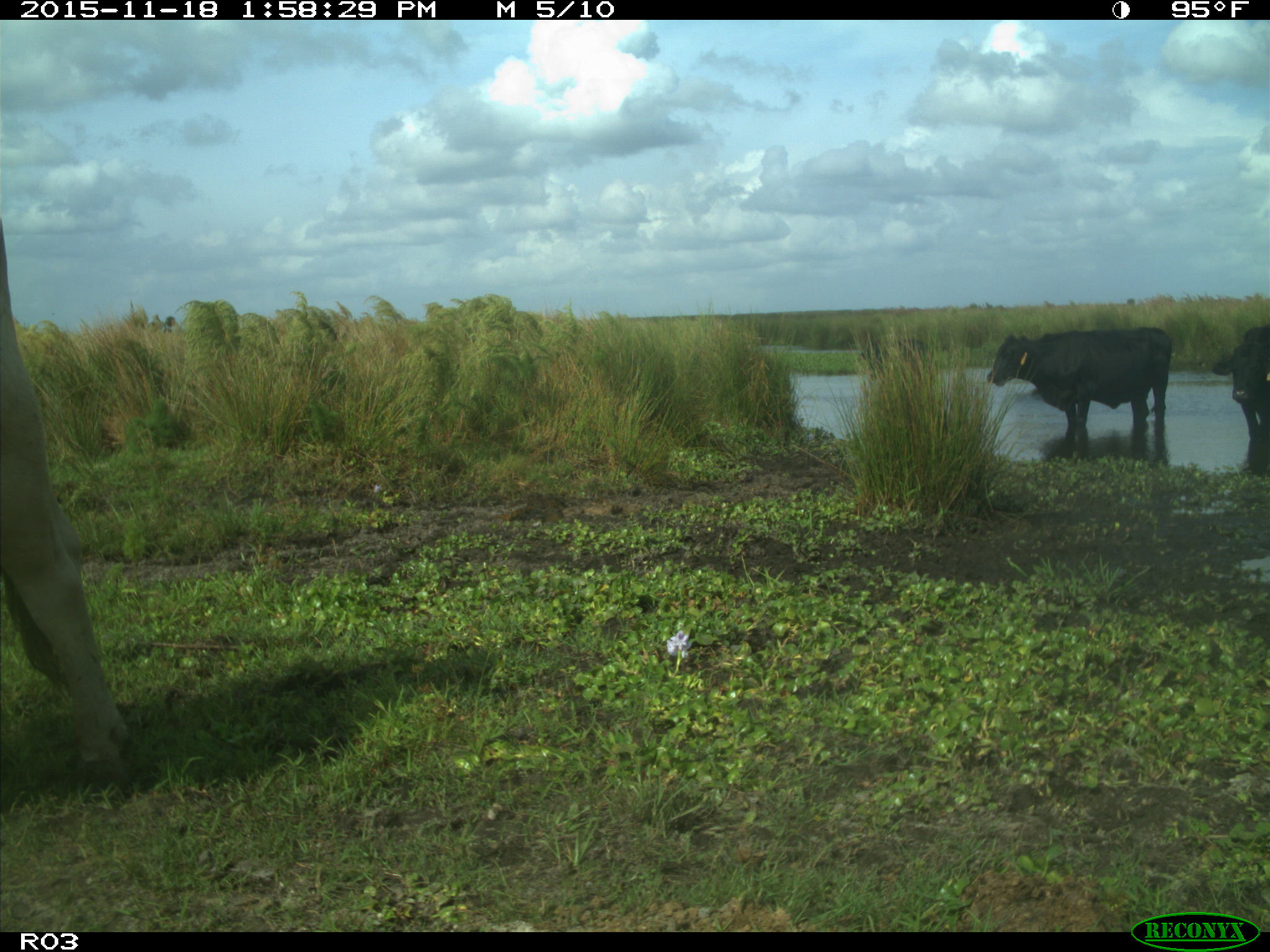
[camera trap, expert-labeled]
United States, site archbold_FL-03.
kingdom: Animalia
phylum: Chordata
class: Mammalia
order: Artiodactyla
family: Bovidae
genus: Bos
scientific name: Bos taurus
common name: domestic cow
Bos taurus (domestic cow).